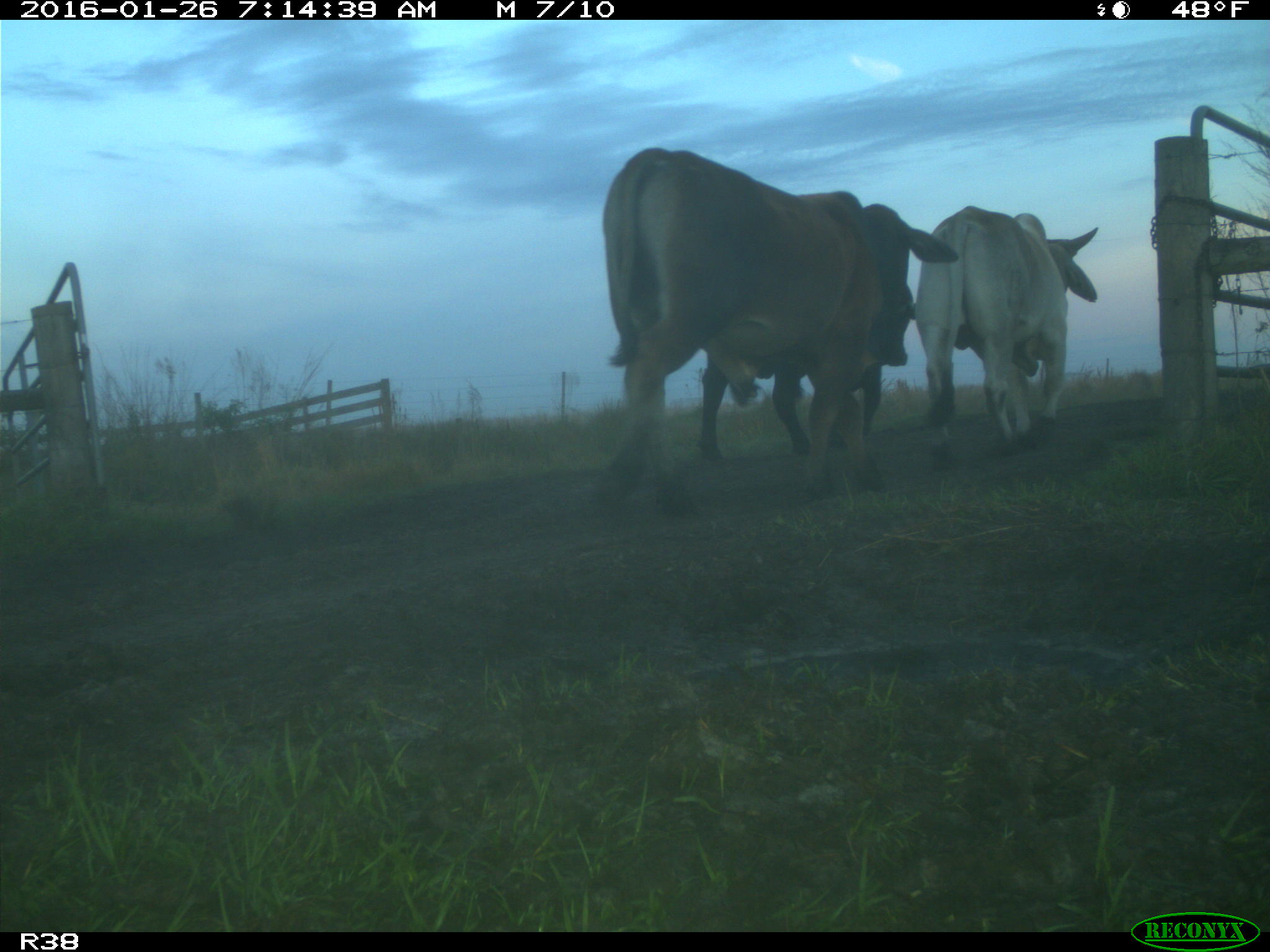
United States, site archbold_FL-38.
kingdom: Animalia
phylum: Chordata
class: Mammalia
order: Artiodactyla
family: Bovidae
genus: Bos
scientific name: Bos taurus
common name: domestic cow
Bos taurus (domestic cow).